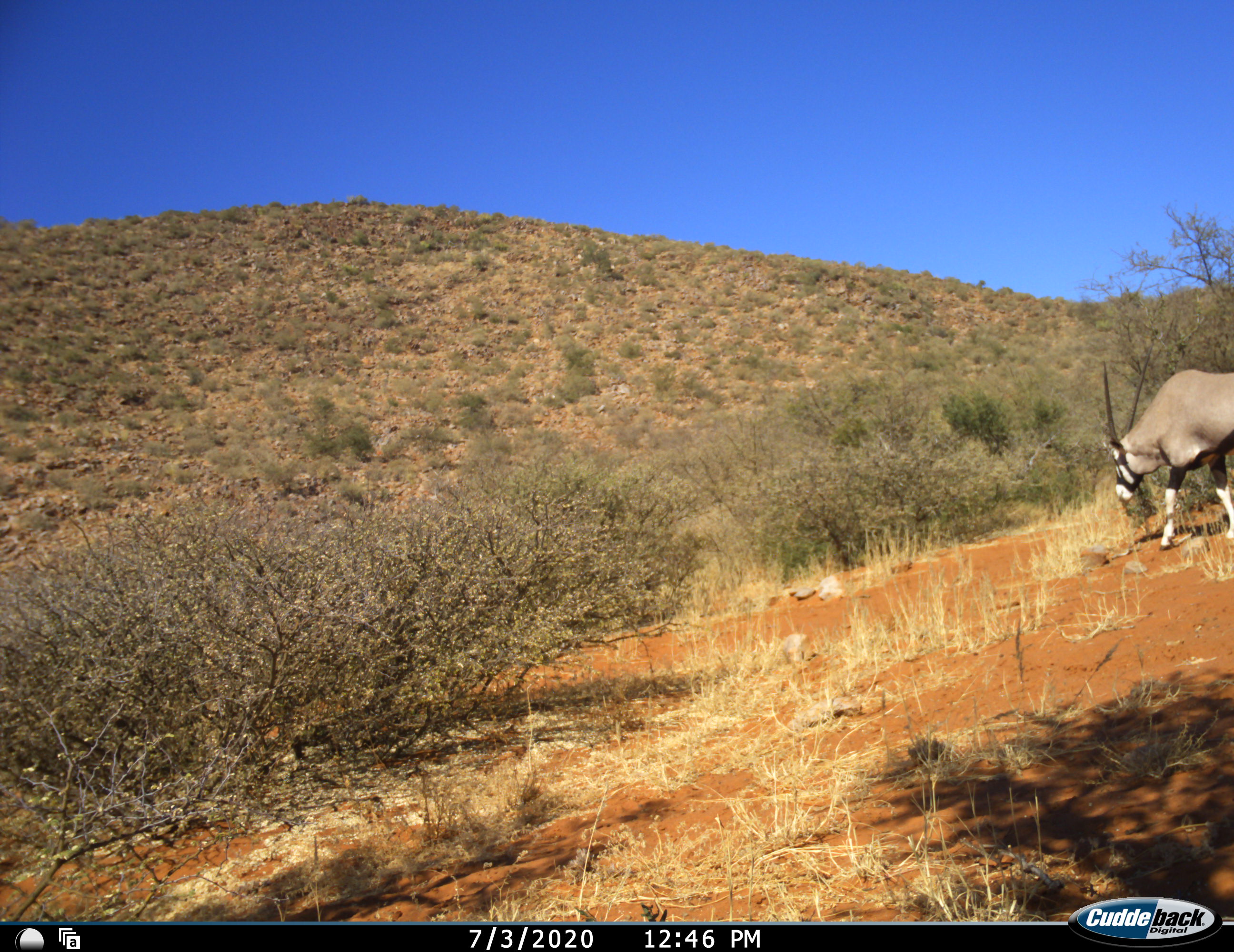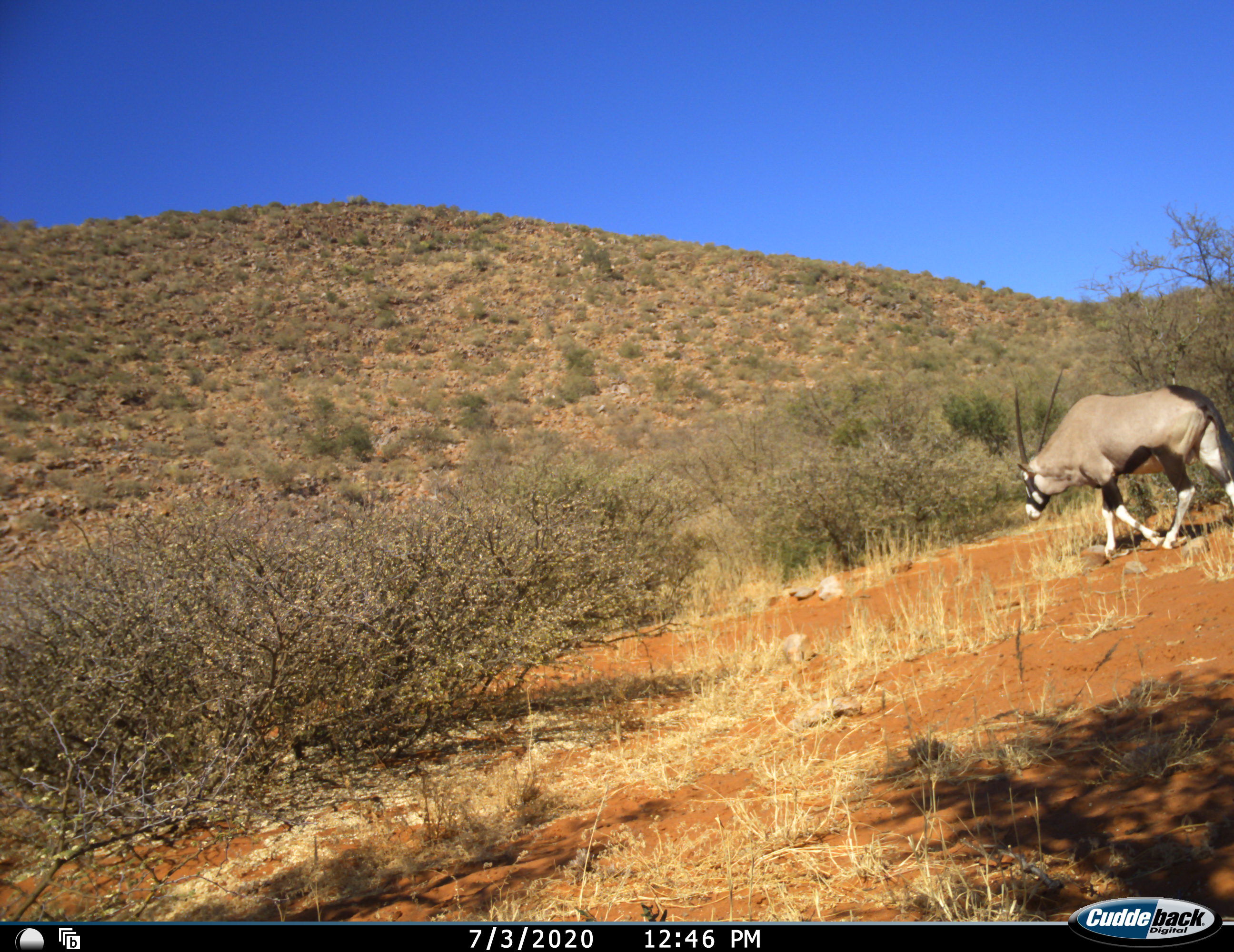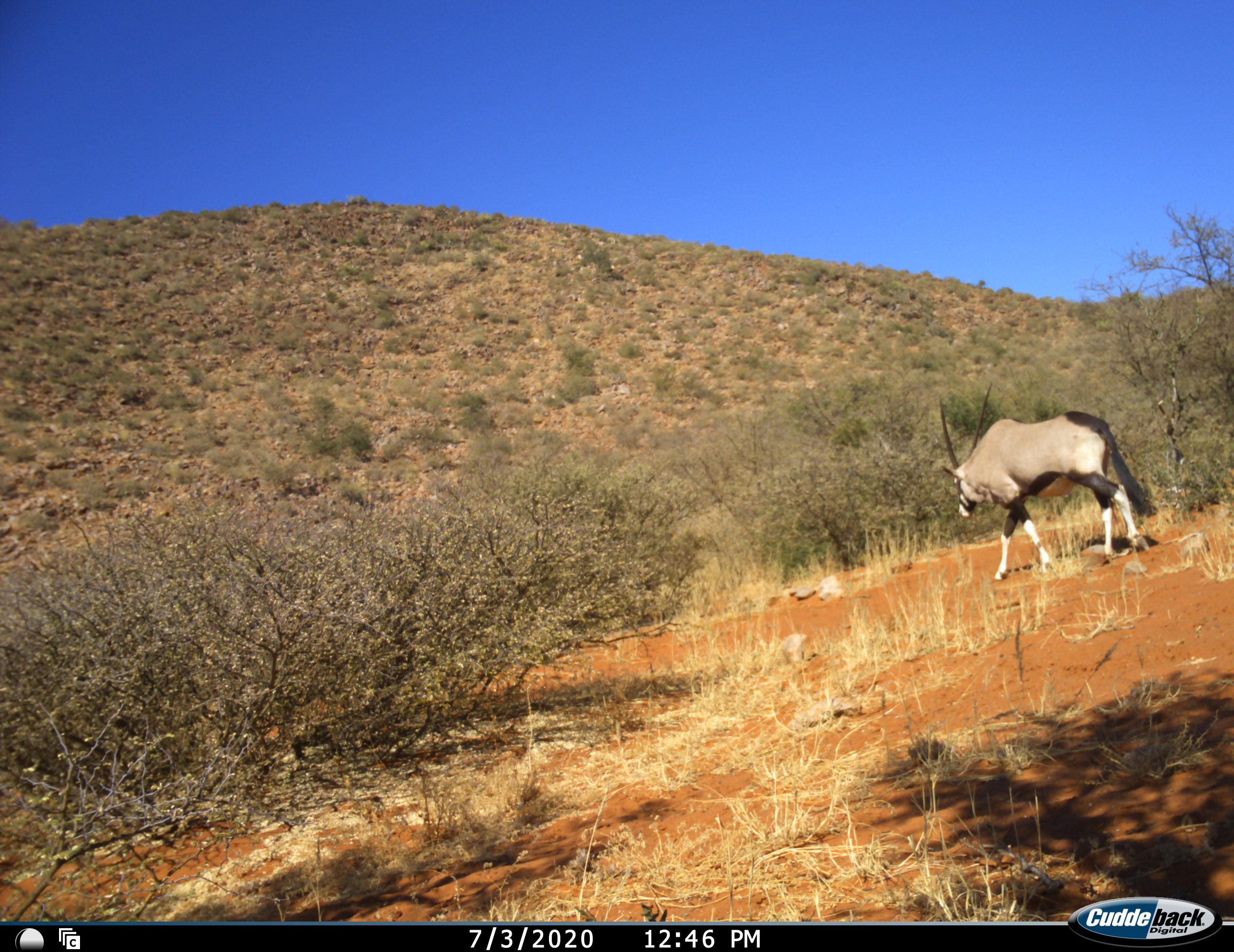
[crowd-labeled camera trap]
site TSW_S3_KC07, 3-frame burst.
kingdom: Animalia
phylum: Chordata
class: Mammalia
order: Artiodactyla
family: Bovidae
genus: Oryx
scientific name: Oryx gazella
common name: gemsbok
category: oryx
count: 1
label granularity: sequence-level